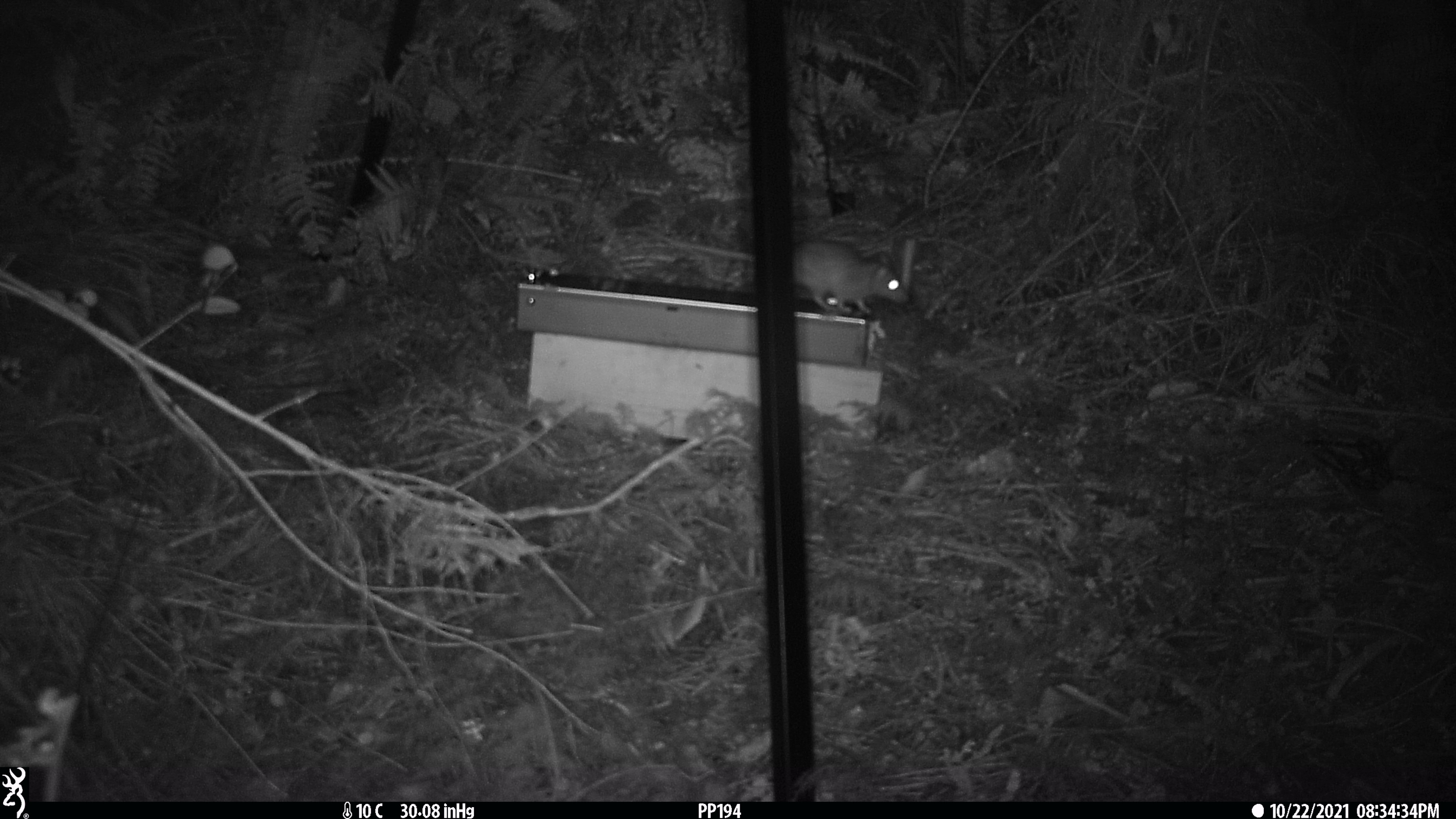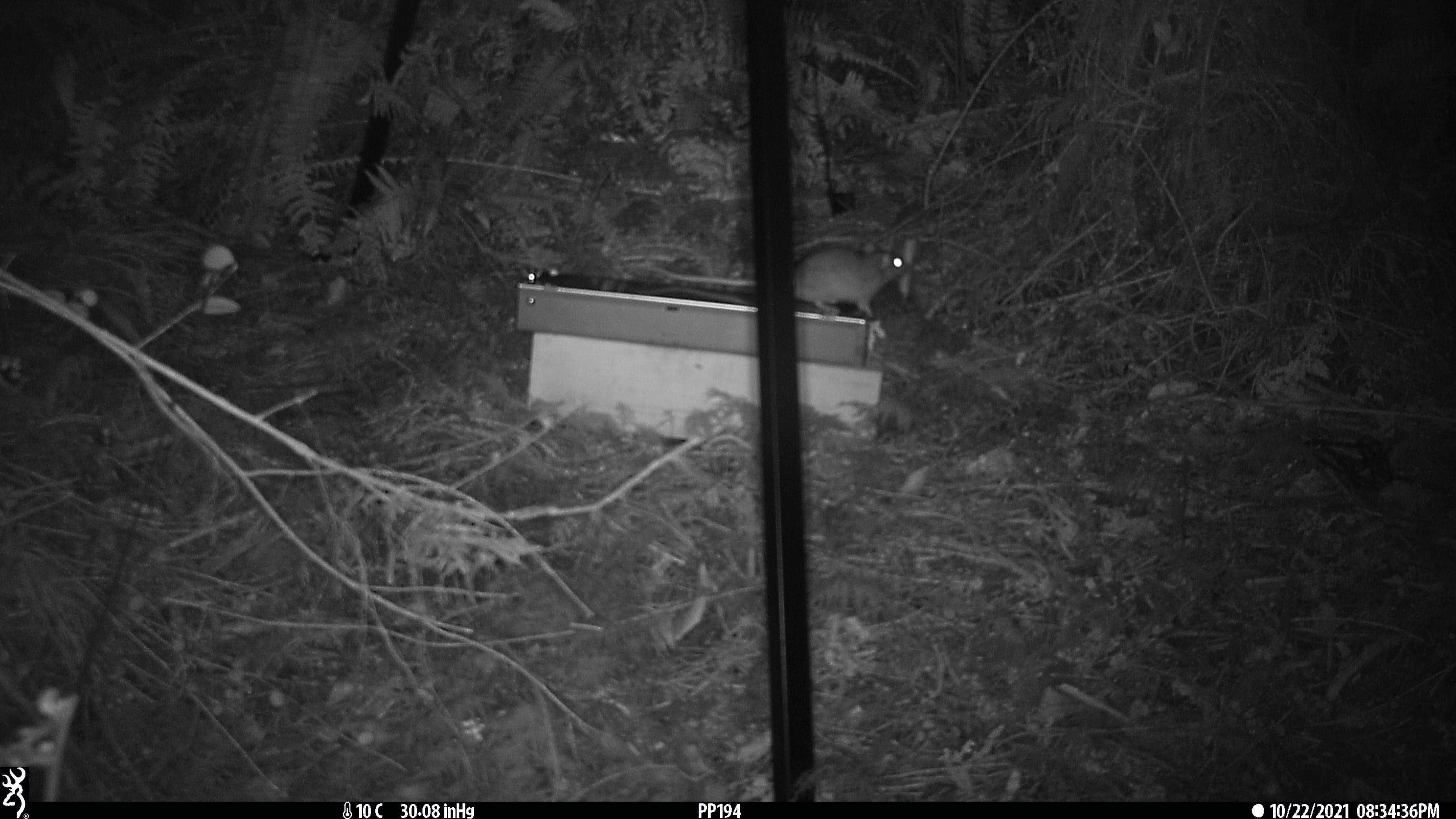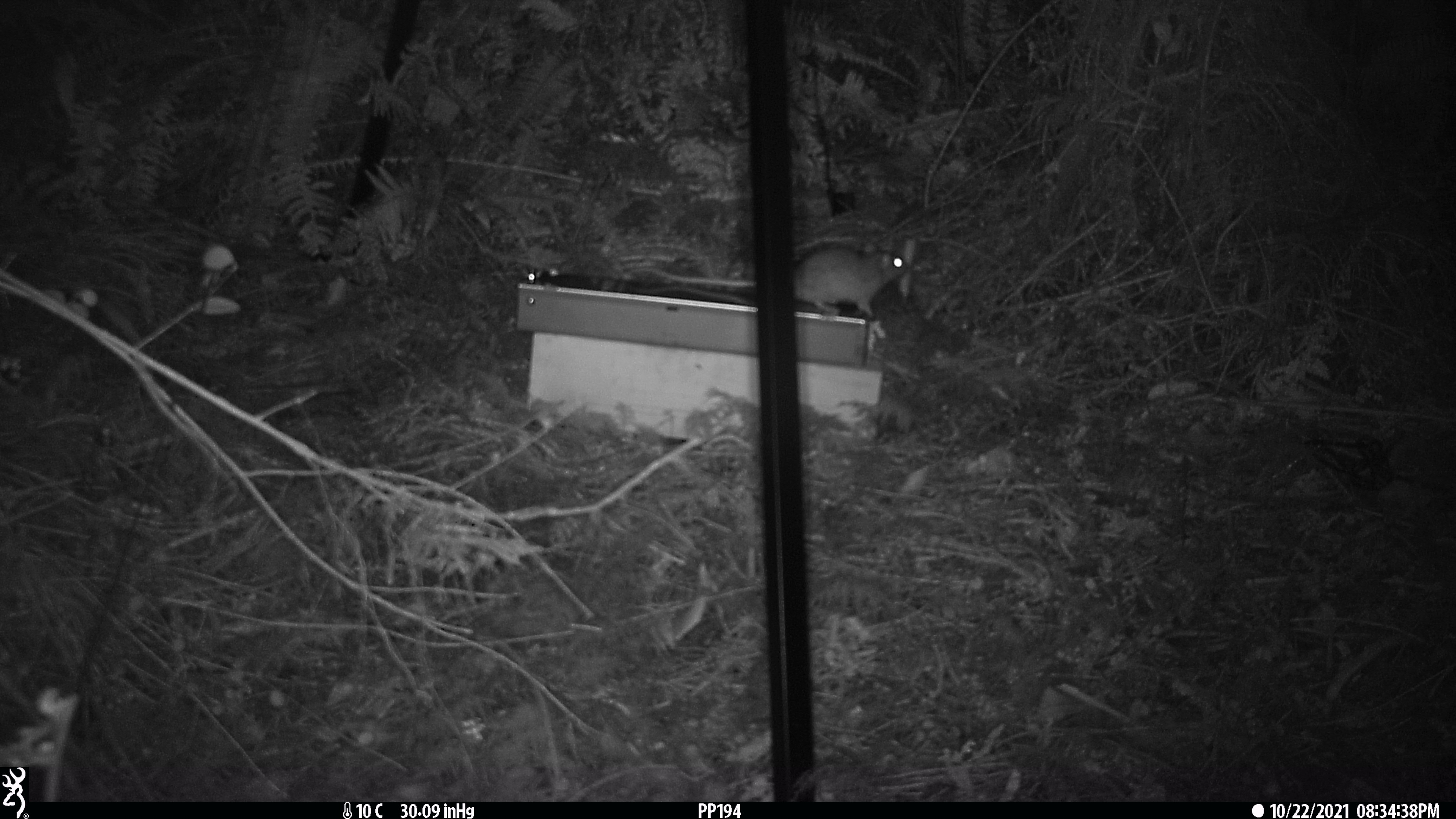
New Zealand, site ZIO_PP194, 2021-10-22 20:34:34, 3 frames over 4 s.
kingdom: Animalia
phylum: Chordata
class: Mammalia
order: Rodentia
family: Muridae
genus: Rattus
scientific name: Rattus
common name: rat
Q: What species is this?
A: Rat (Rattus).